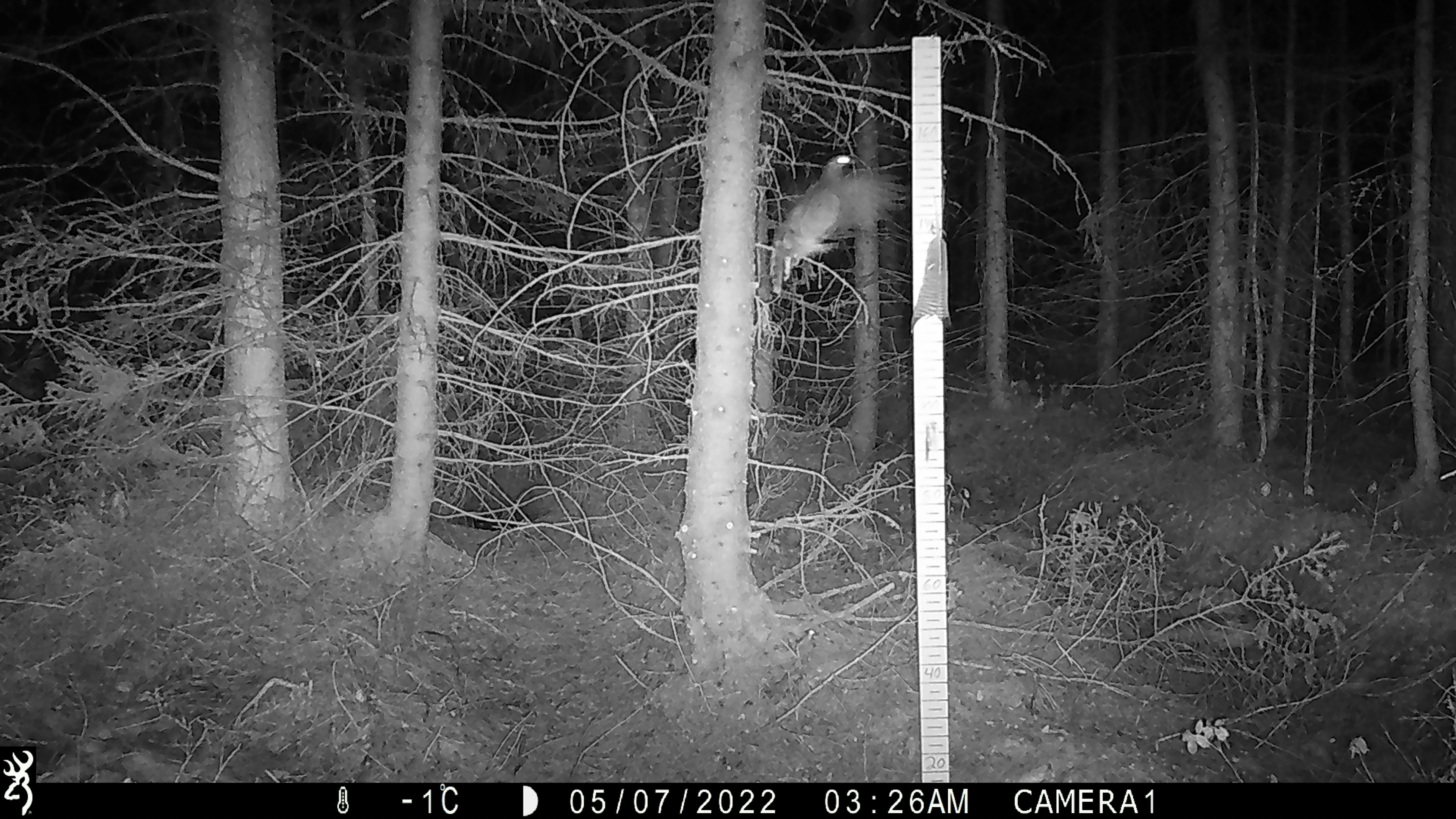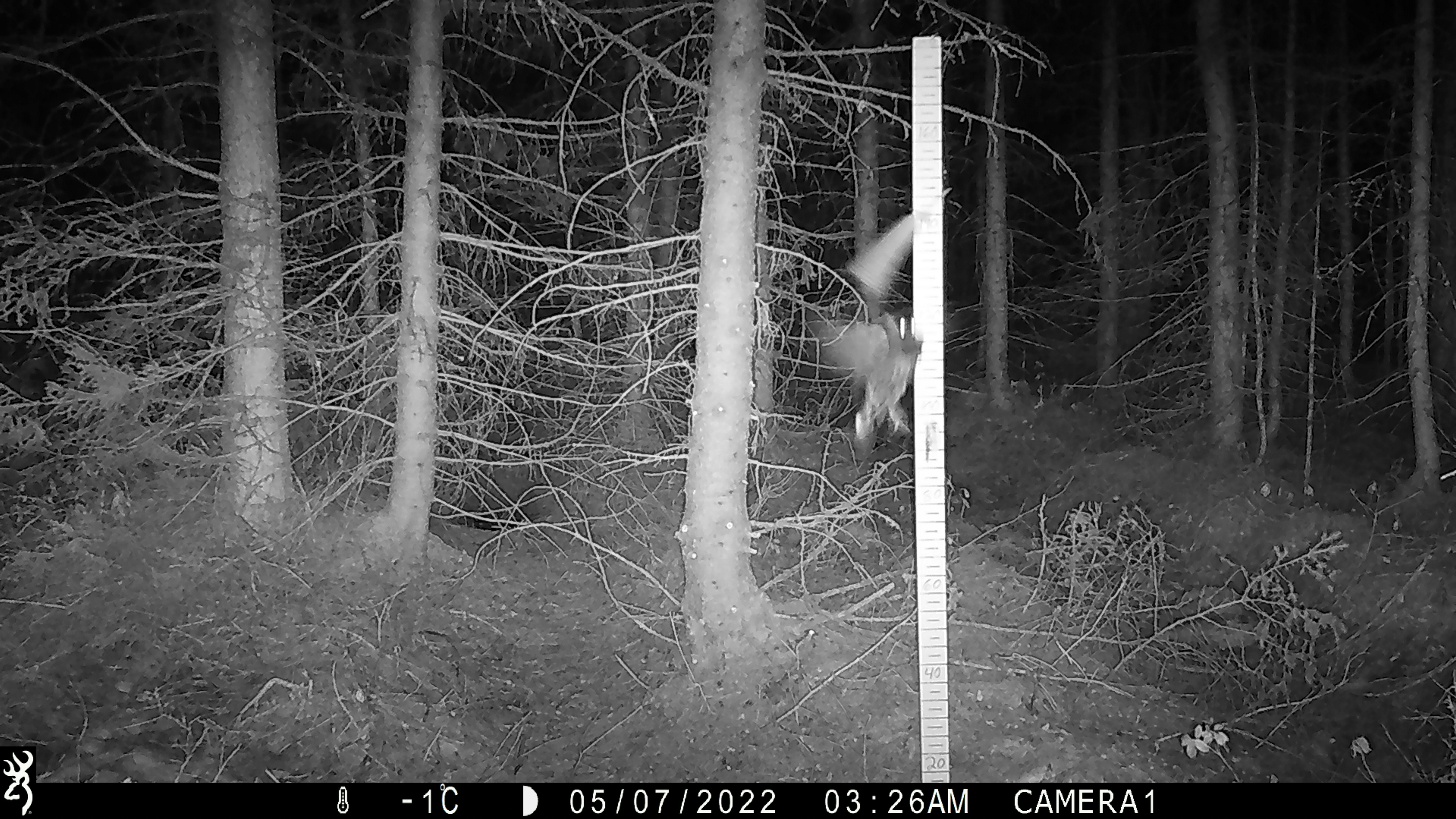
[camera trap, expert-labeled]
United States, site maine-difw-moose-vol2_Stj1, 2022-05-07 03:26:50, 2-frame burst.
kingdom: Animalia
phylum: Chordata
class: Aves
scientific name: Aves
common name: bird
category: bird sp.